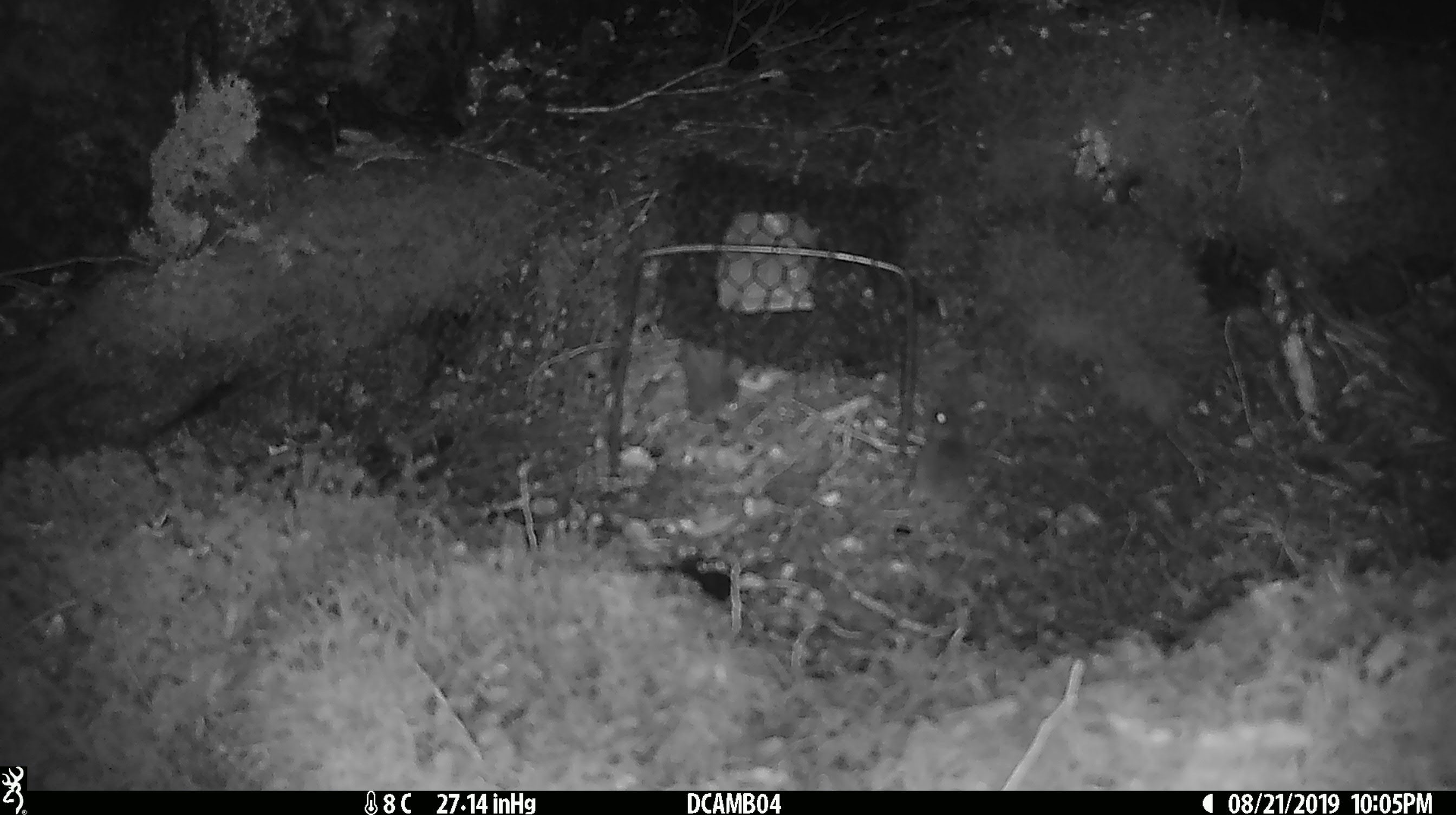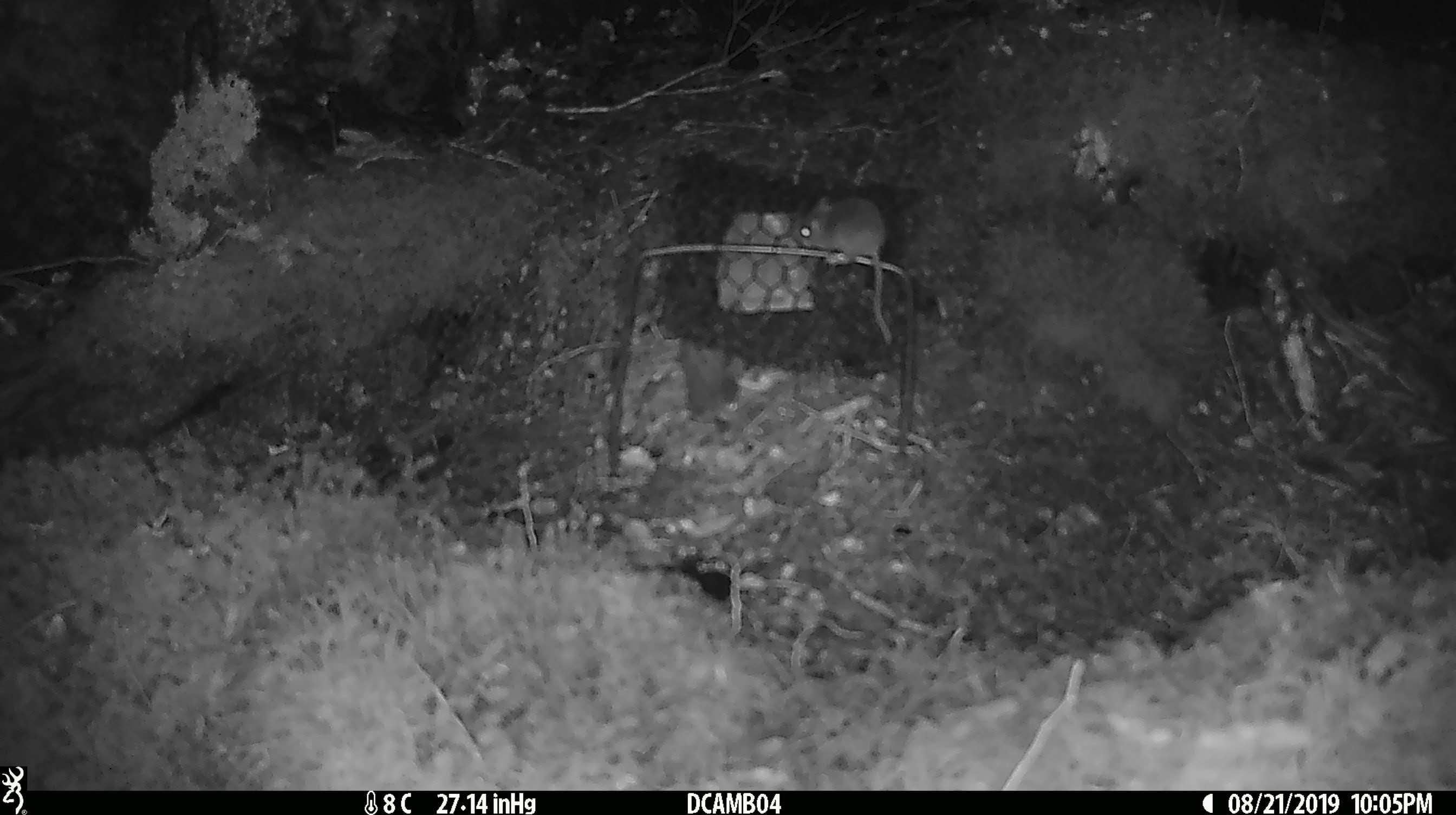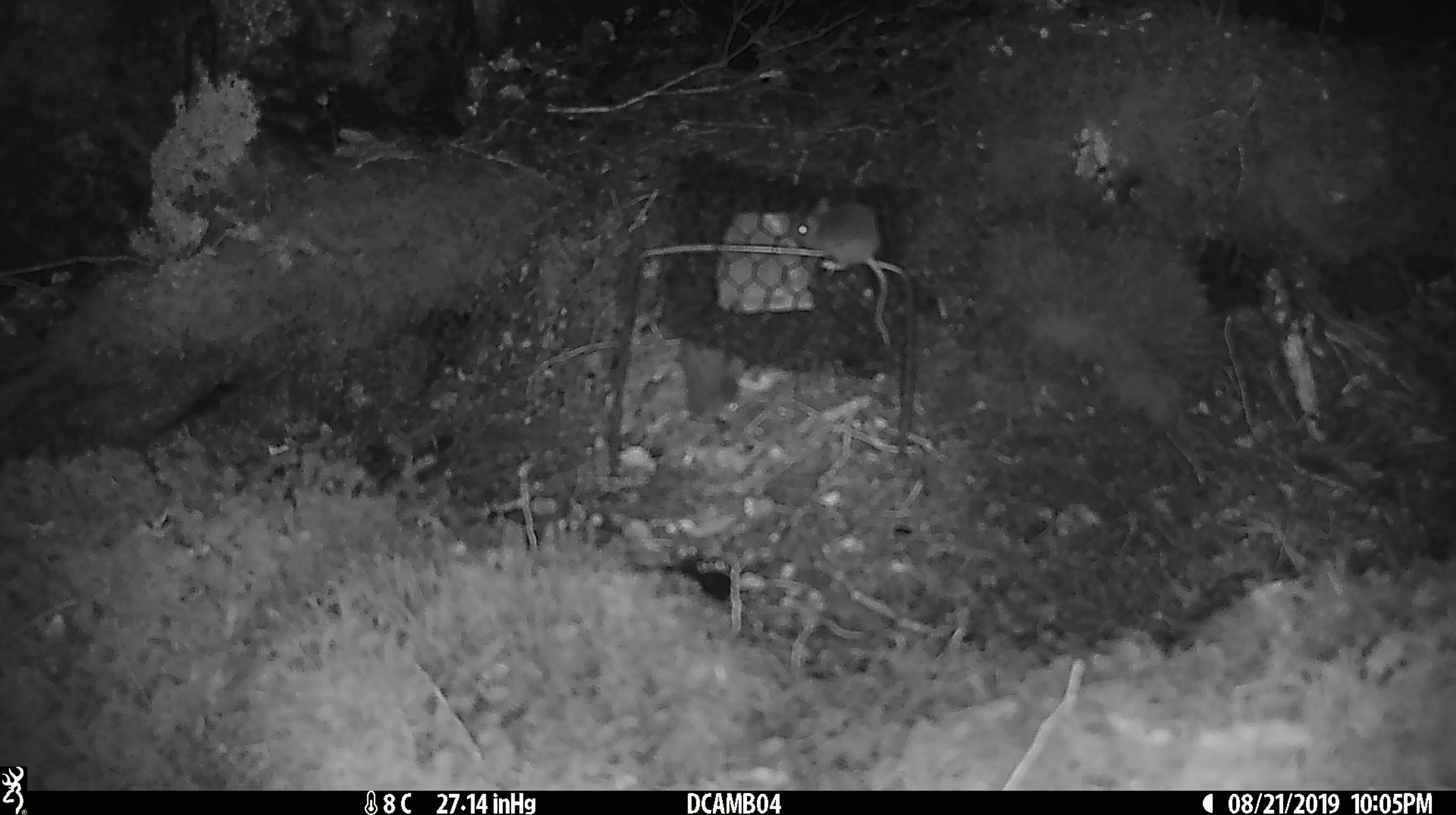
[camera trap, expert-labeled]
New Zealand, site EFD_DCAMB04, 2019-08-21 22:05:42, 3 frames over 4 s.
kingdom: Animalia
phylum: Chordata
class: Mammalia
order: Rodentia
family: Muridae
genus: Mus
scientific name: Mus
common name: mouse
Mouse (Mus).